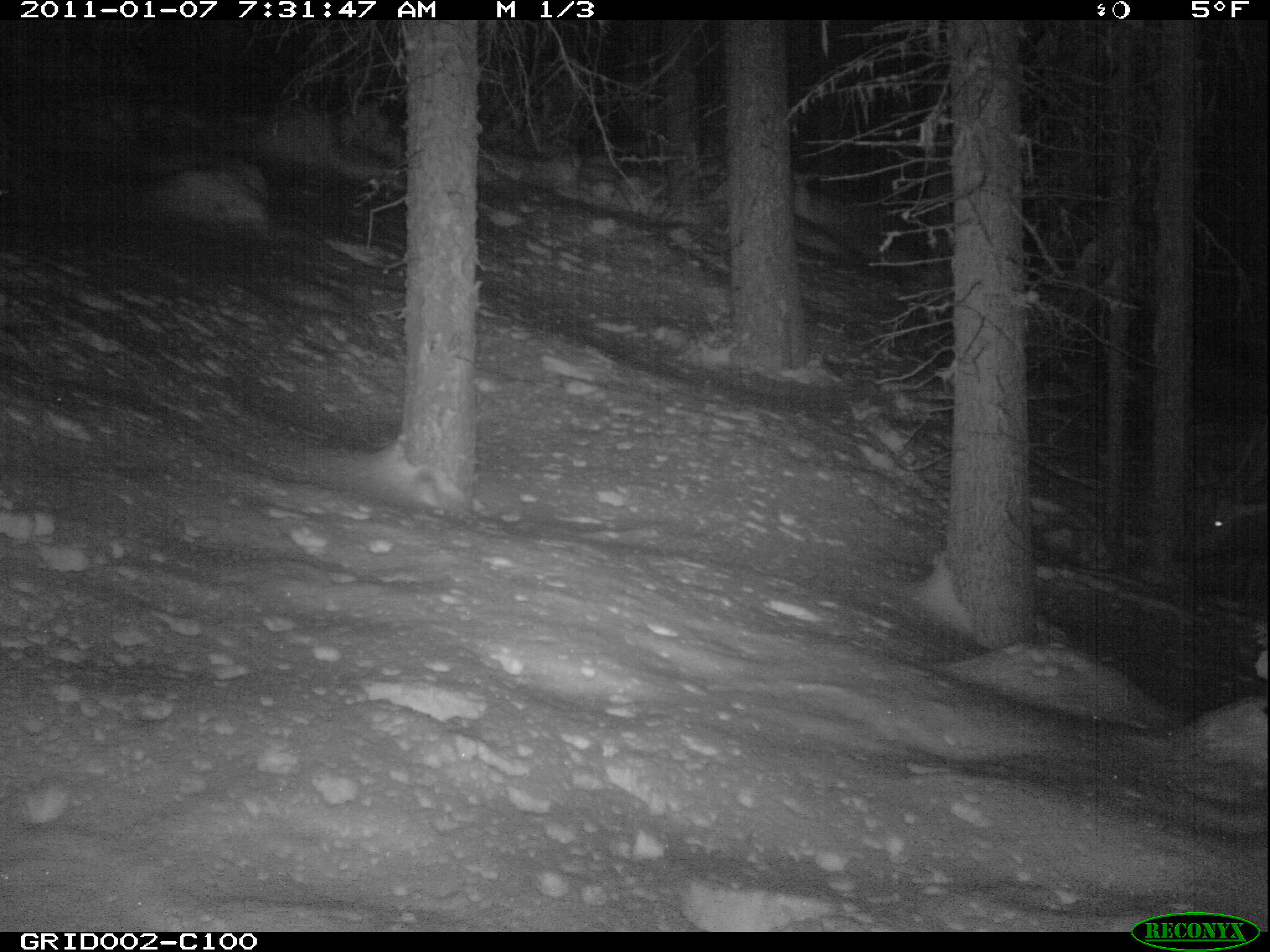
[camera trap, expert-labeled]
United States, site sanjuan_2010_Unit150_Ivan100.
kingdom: Animalia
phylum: Chordata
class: Mammalia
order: Artiodactyla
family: Cervidae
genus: Cervus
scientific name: Cervus elaphus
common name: red deer